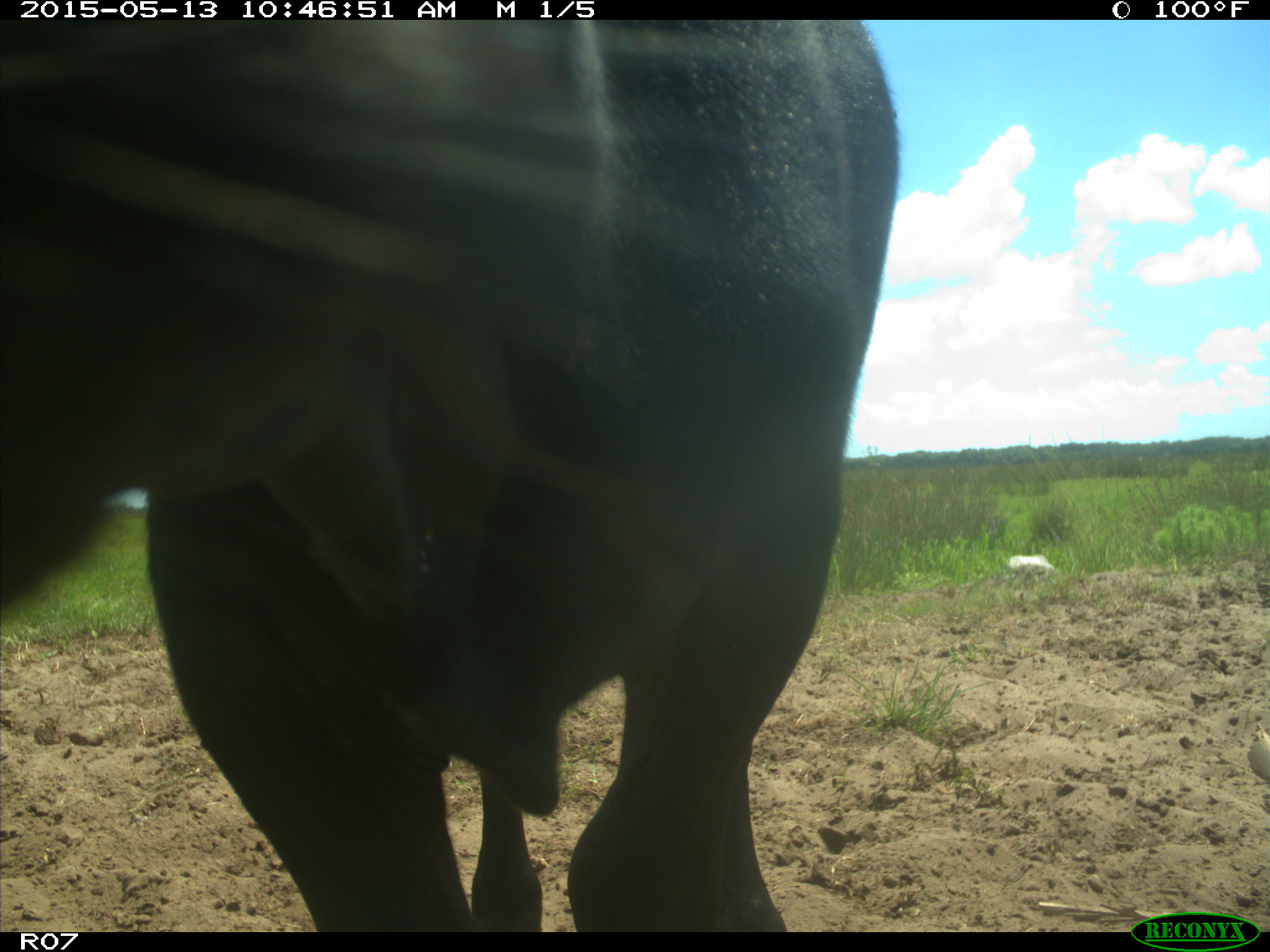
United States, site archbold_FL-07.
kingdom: Animalia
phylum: Chordata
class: Mammalia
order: Artiodactyla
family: Bovidae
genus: Bos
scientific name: Bos taurus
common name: domestic cow